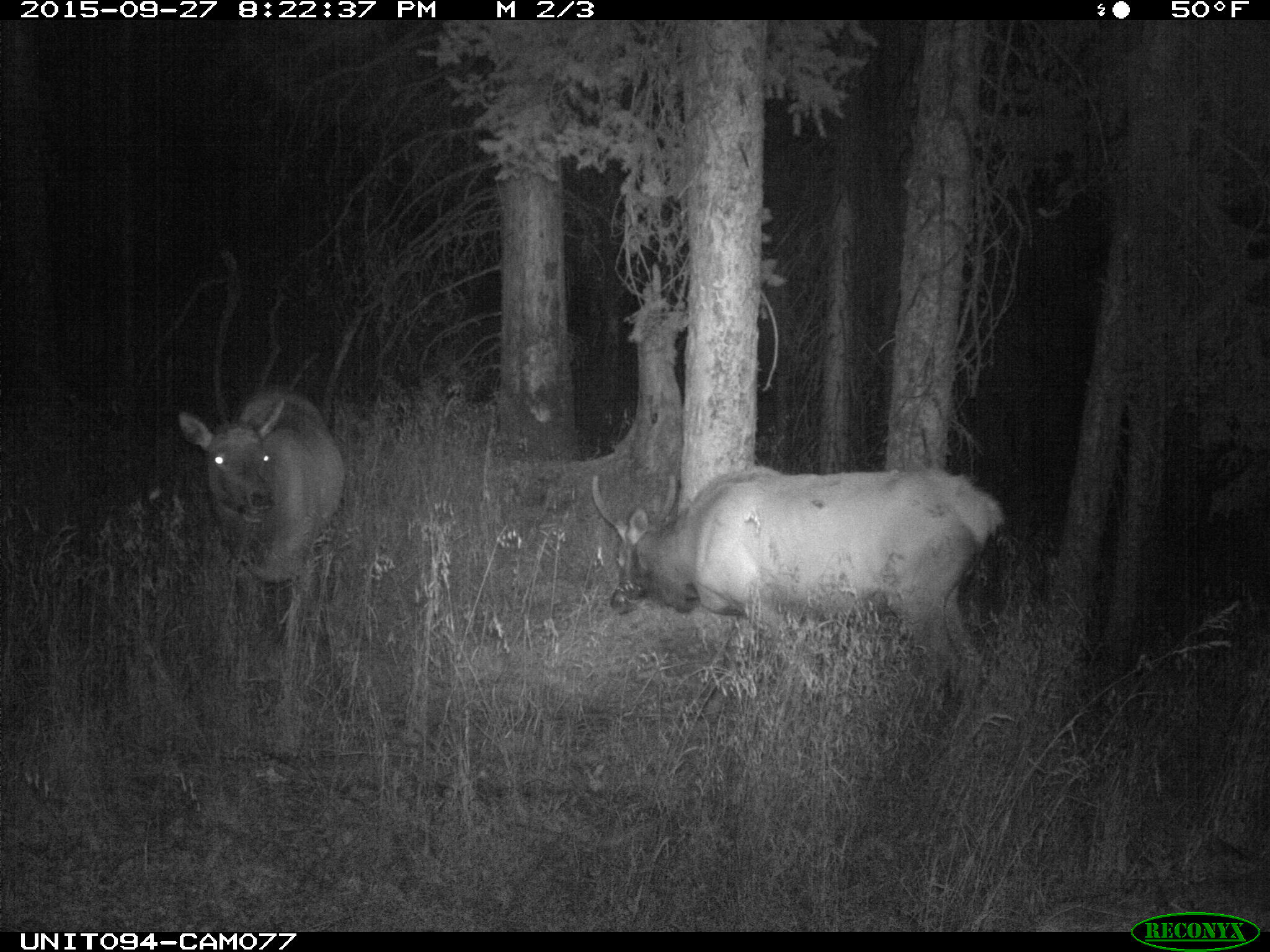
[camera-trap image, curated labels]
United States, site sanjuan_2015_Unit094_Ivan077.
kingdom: Animalia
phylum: Chordata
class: Mammalia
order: Artiodactyla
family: Cervidae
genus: Cervus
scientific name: Cervus elaphus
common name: red deer